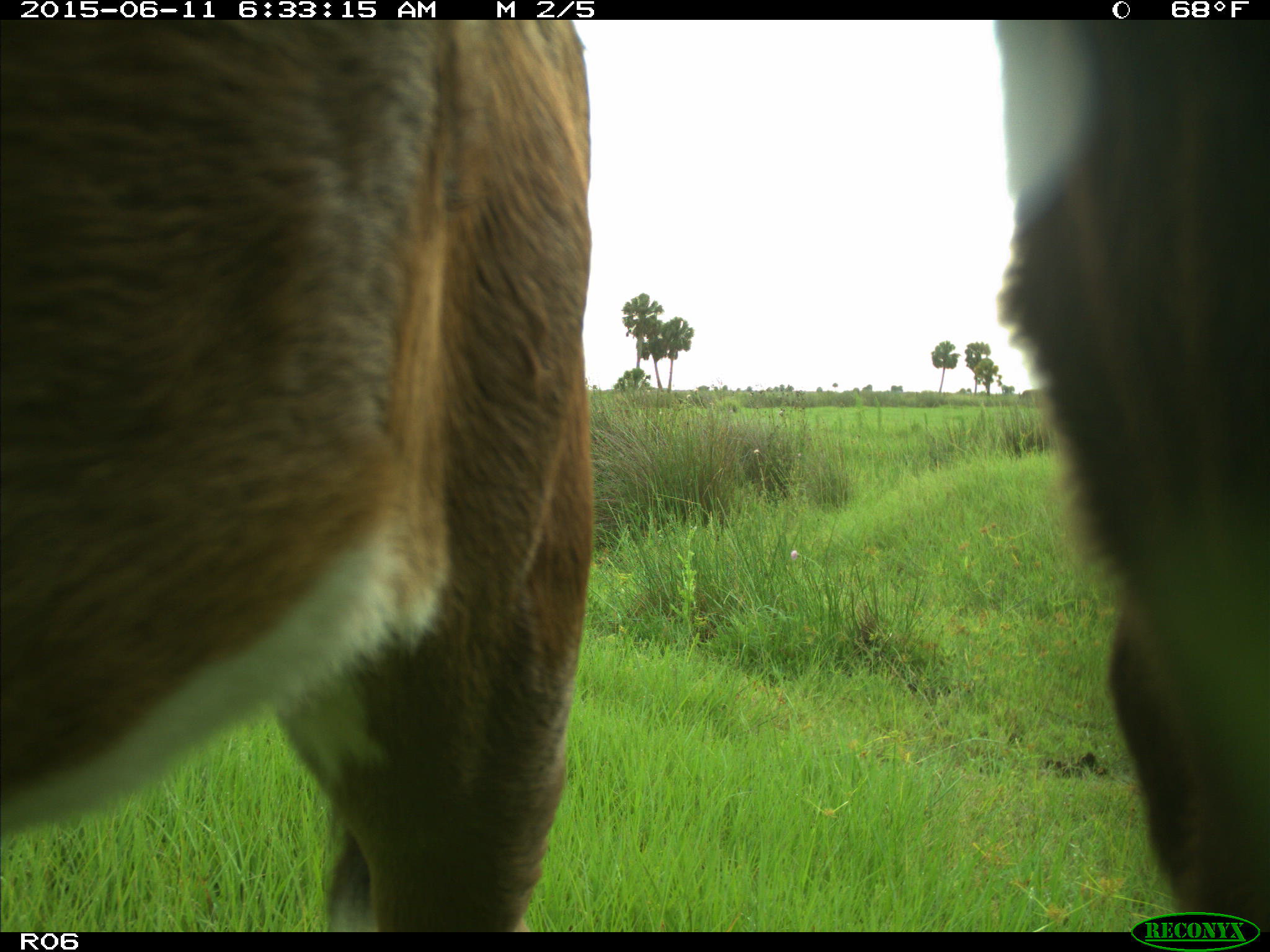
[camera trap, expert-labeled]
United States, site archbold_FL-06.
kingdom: Animalia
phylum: Chordata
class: Mammalia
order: Artiodactyla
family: Bovidae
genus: Bos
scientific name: Bos taurus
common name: domestic cow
Bos taurus (domestic cow).